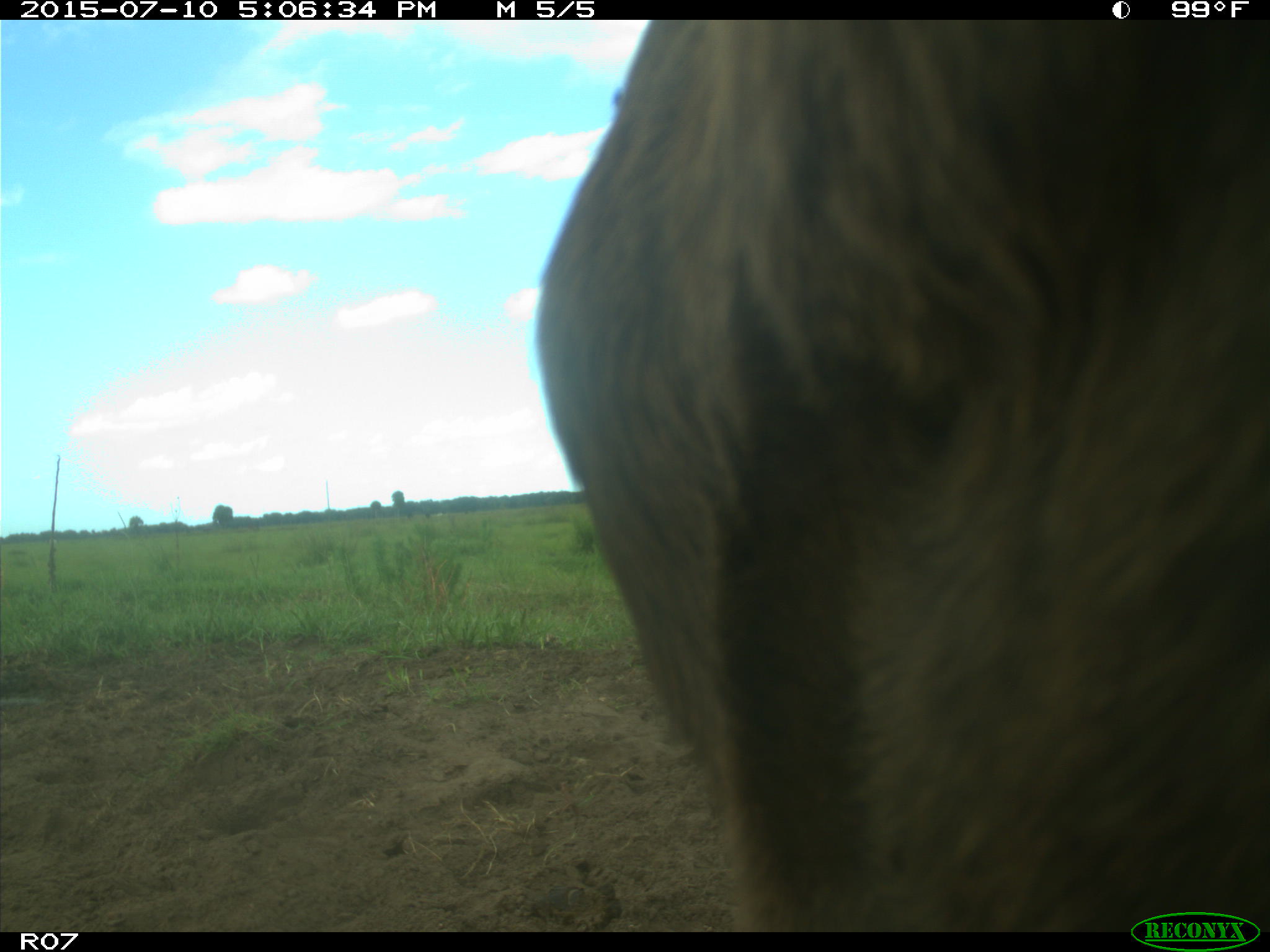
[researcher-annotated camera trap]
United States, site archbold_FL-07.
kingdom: Animalia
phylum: Chordata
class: Mammalia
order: Artiodactyla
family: Bovidae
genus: Bos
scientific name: Bos taurus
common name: domestic cow